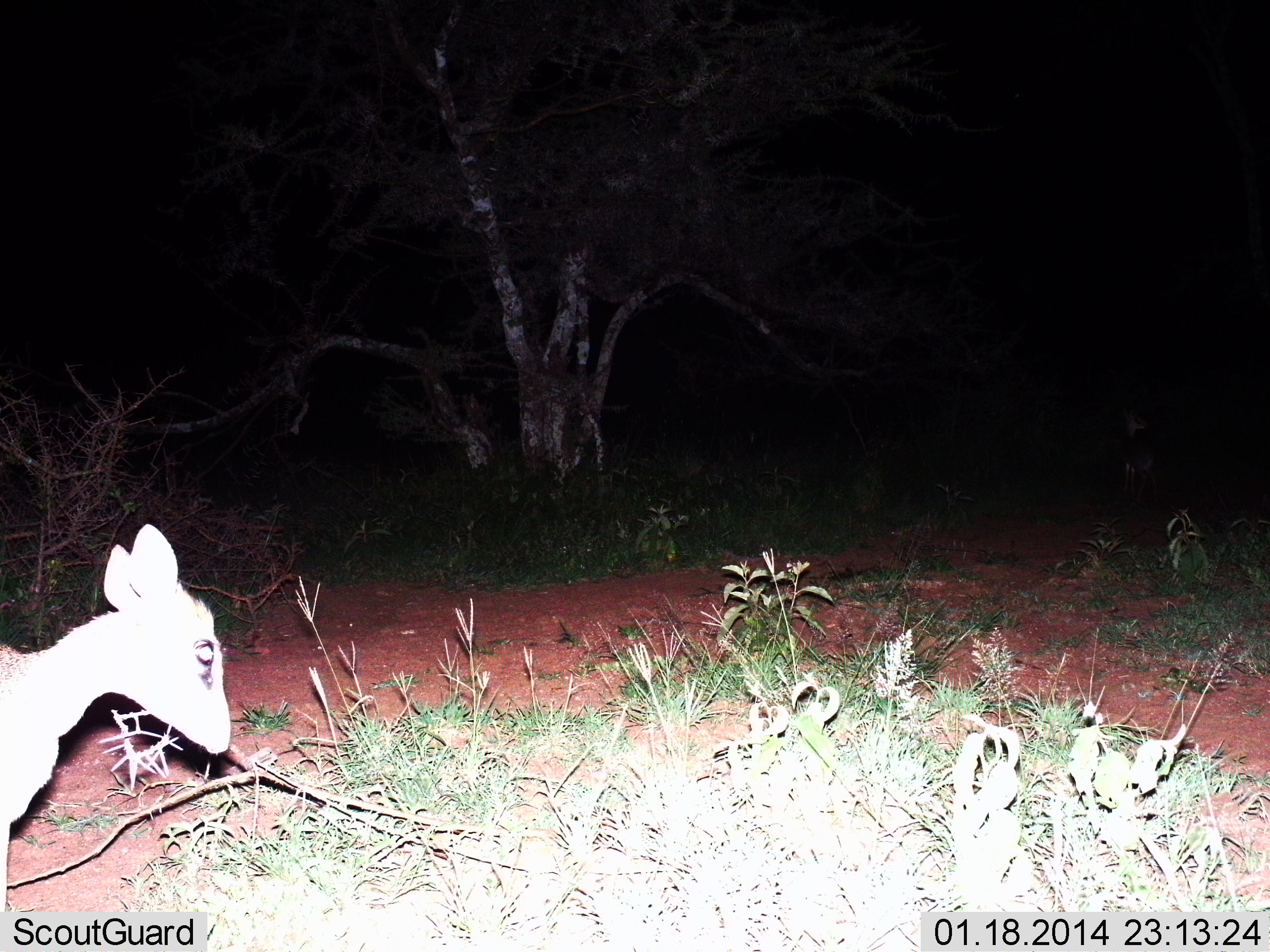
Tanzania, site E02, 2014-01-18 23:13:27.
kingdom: Animalia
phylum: Chordata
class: Mammalia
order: Artiodactyla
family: Bovidae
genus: Madoqua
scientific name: Madoqua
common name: dikdik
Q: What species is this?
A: Dikdik (Madoqua).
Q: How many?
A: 1.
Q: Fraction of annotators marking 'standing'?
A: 60%.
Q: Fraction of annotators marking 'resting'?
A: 0%.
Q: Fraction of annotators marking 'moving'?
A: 40%.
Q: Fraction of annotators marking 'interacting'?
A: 0%.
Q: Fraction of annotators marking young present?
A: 0%.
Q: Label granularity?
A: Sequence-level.